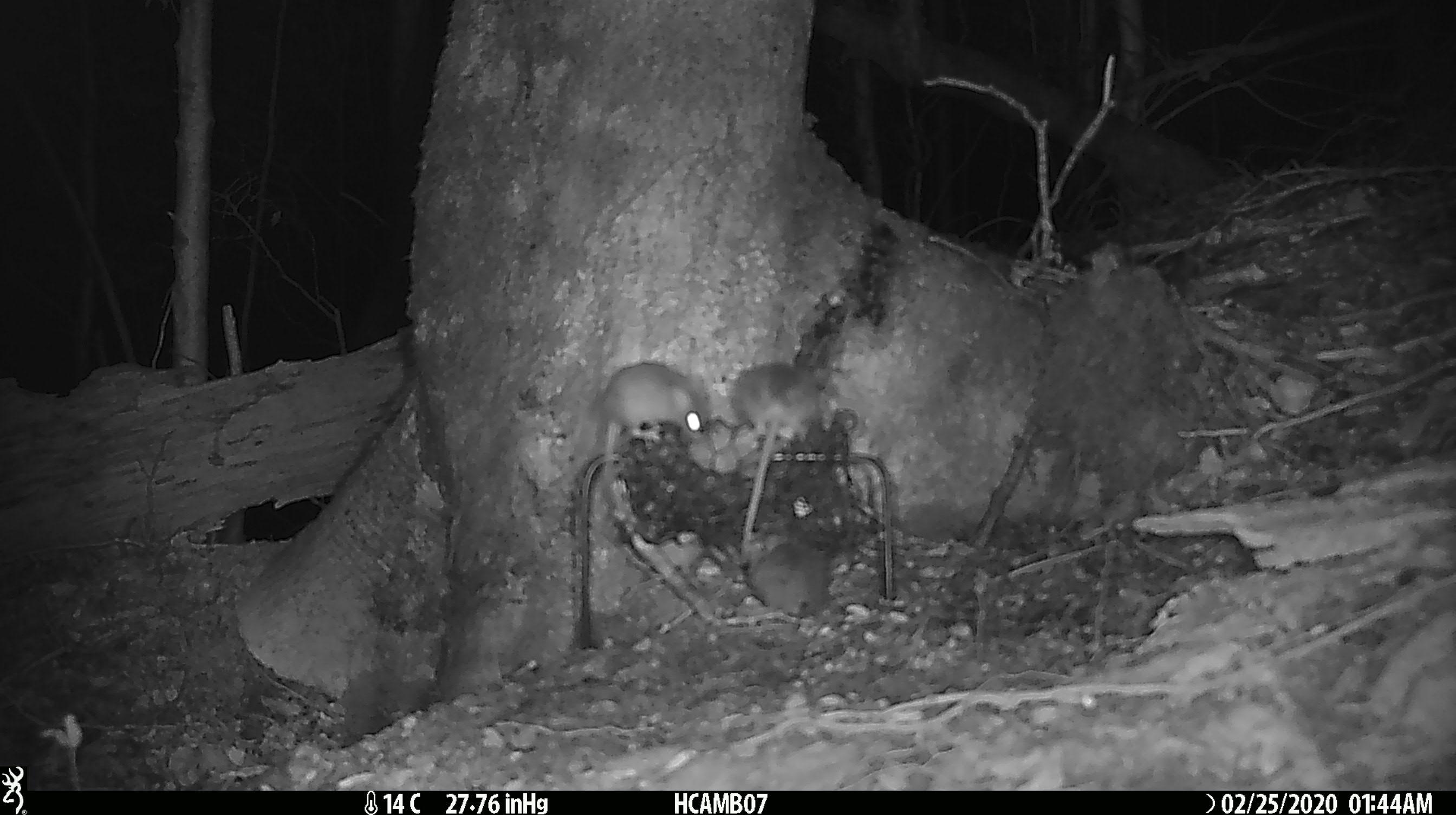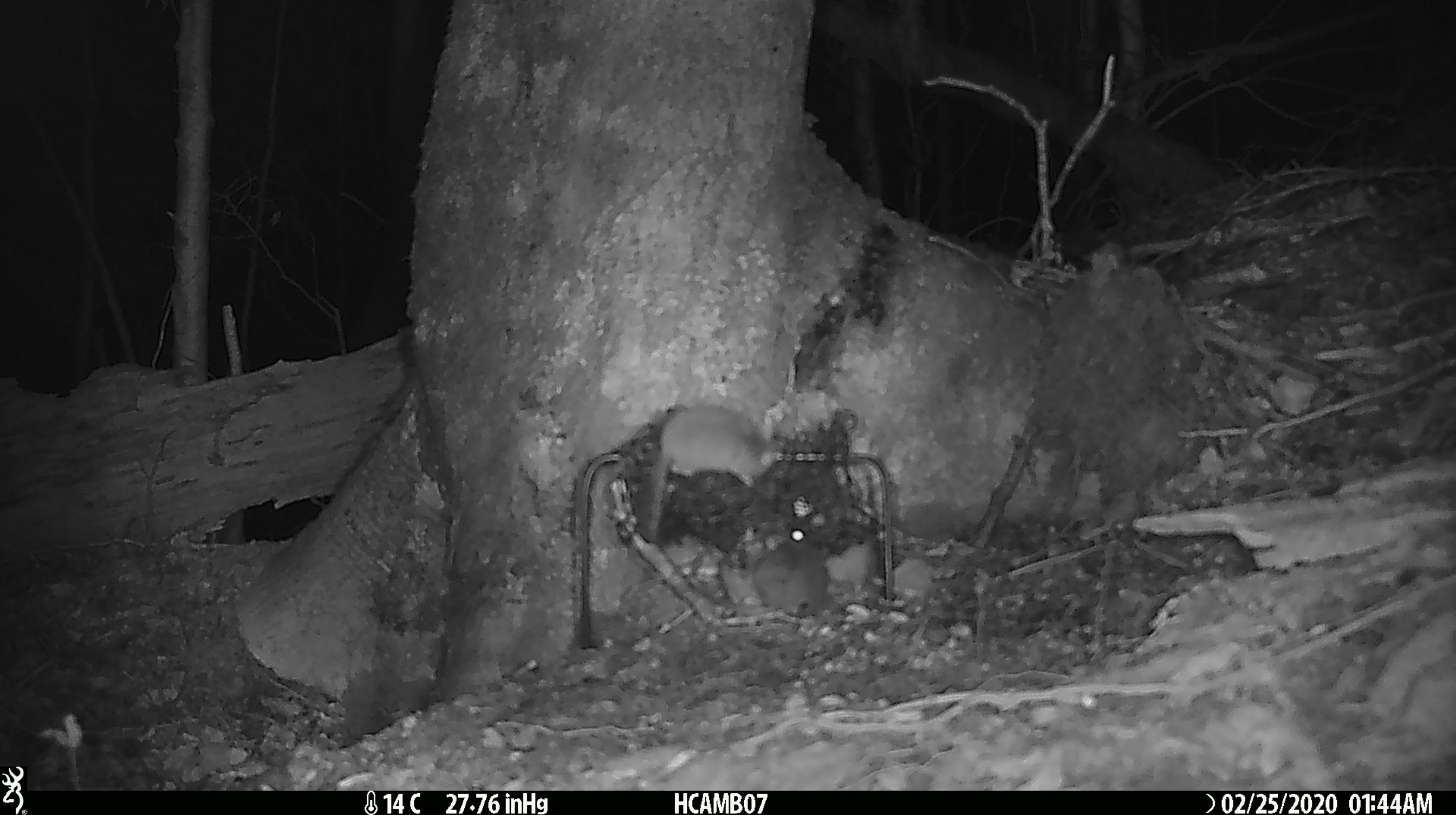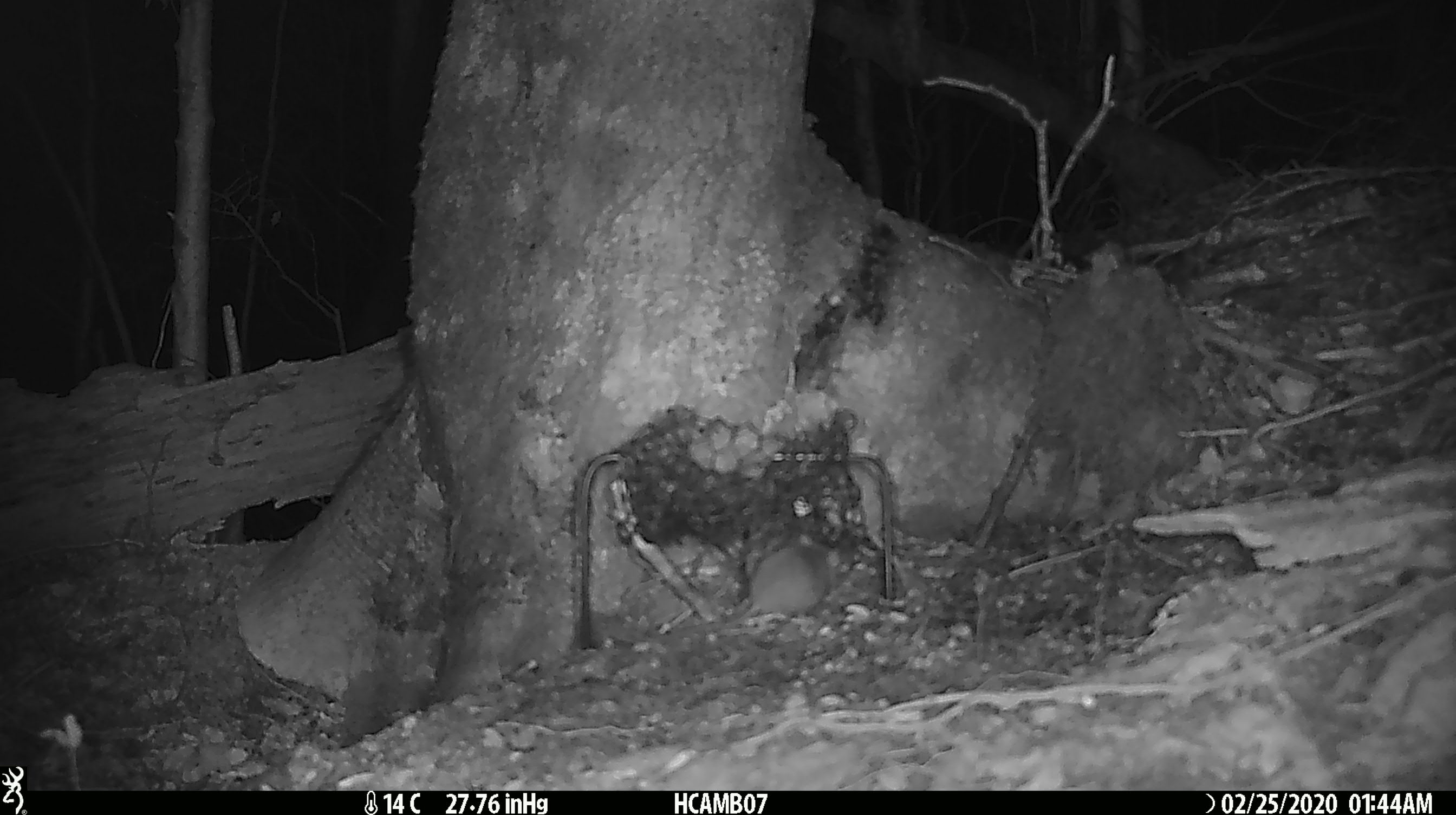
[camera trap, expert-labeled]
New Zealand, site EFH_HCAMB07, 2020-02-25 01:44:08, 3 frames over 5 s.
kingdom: Animalia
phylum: Chordata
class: Mammalia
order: Rodentia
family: Muridae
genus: Mus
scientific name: Mus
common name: mouse